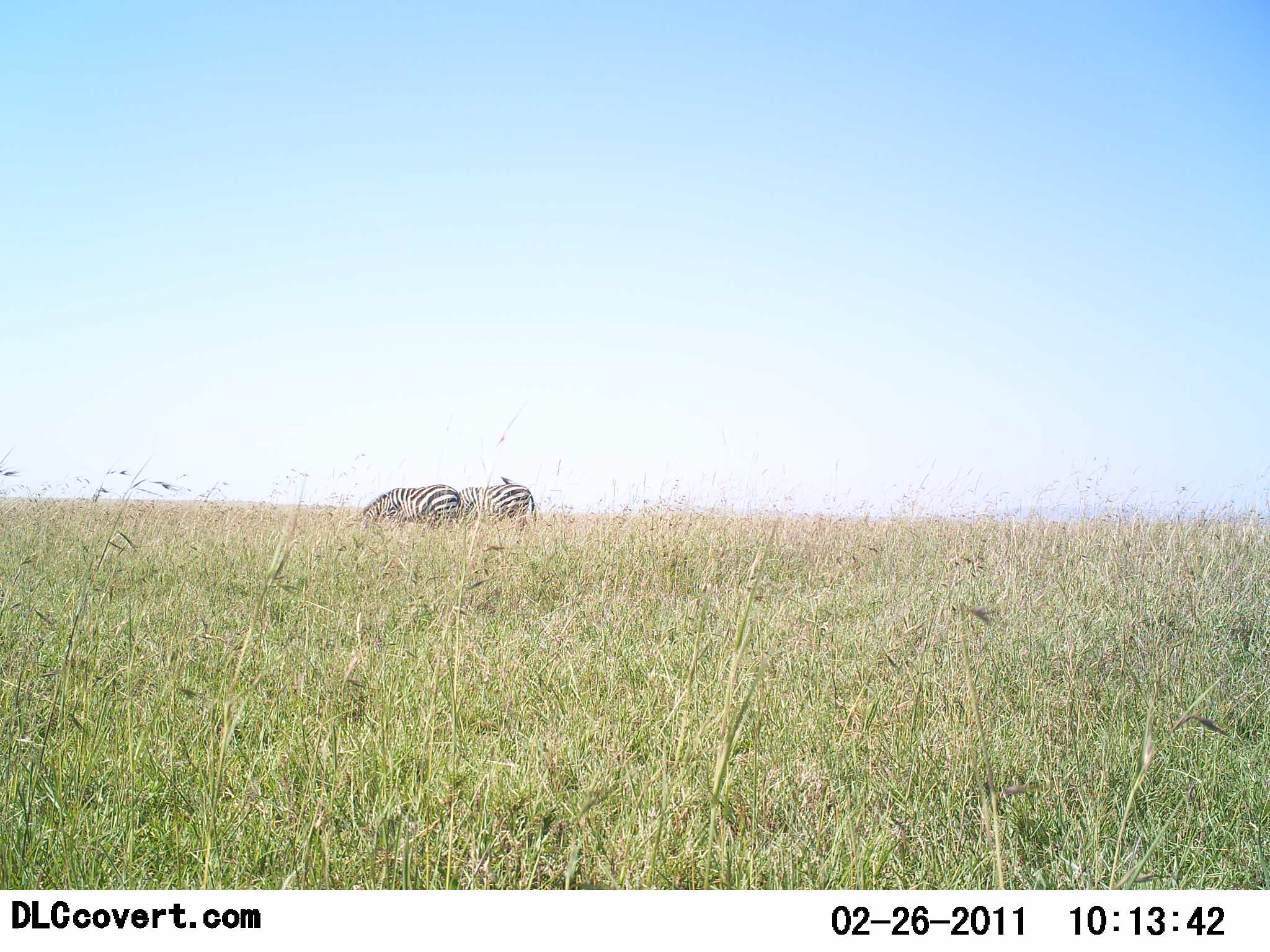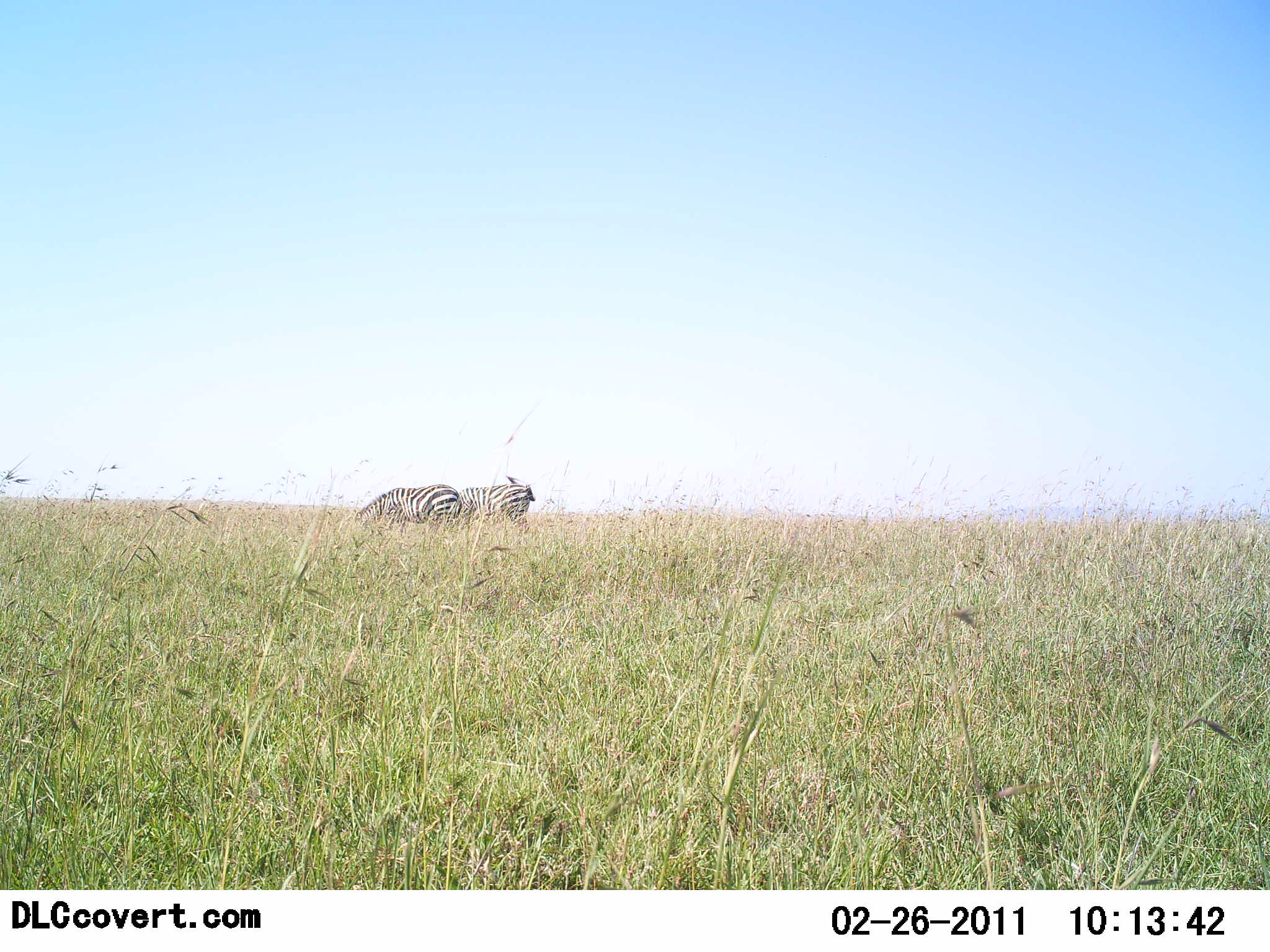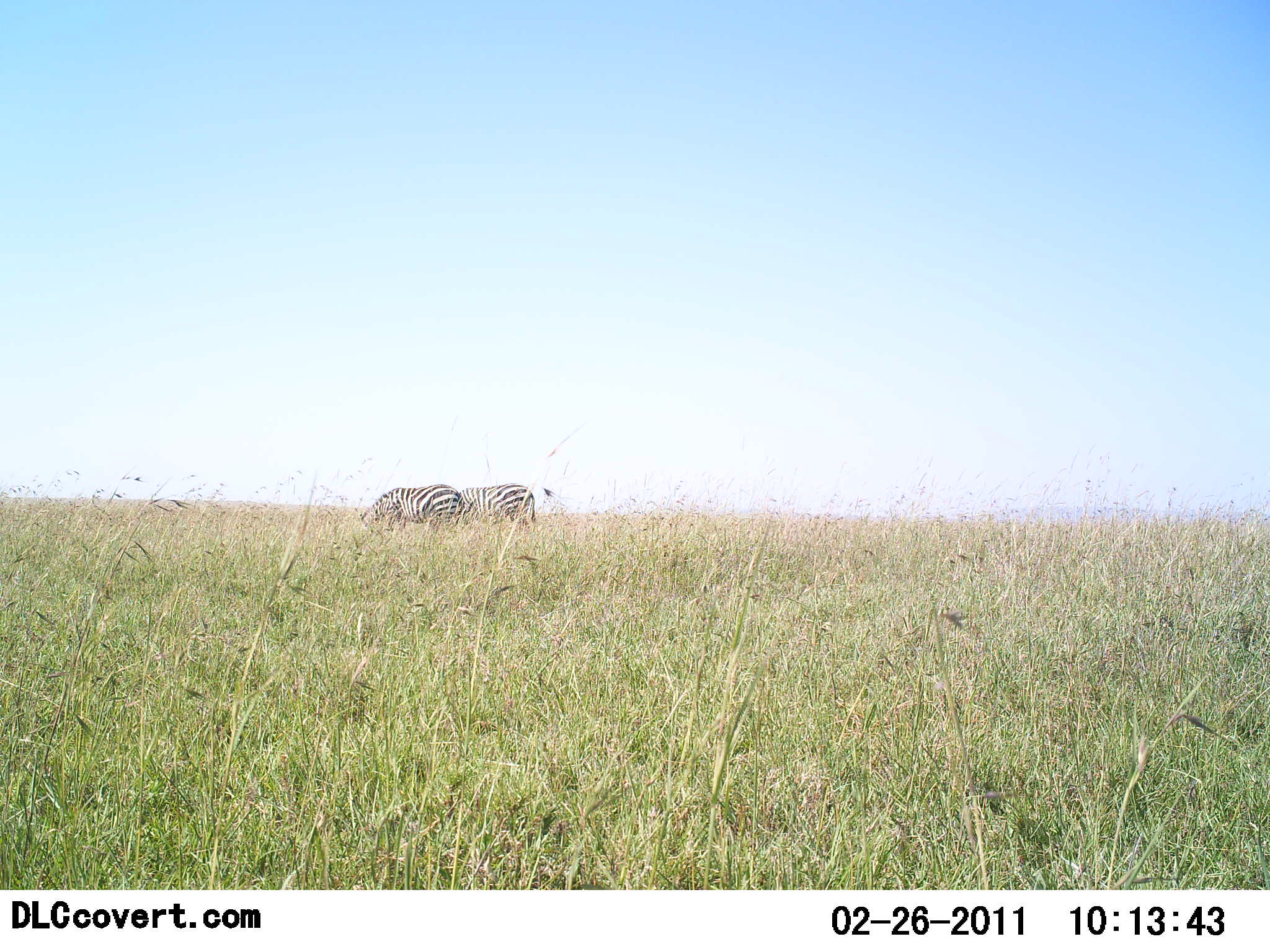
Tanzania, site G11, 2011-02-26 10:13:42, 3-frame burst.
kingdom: Animalia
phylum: Chordata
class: Mammalia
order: Perissodactyla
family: Equidae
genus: Equus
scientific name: Equus quagga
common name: plains zebra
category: zebra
Zebra (plains zebra) (Equus quagga), count 2. Behavior (volunteer vote fractions): standing 43%, resting 0%, moving 0%, interacting 0%. Young present (vote fraction): 0%. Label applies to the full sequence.